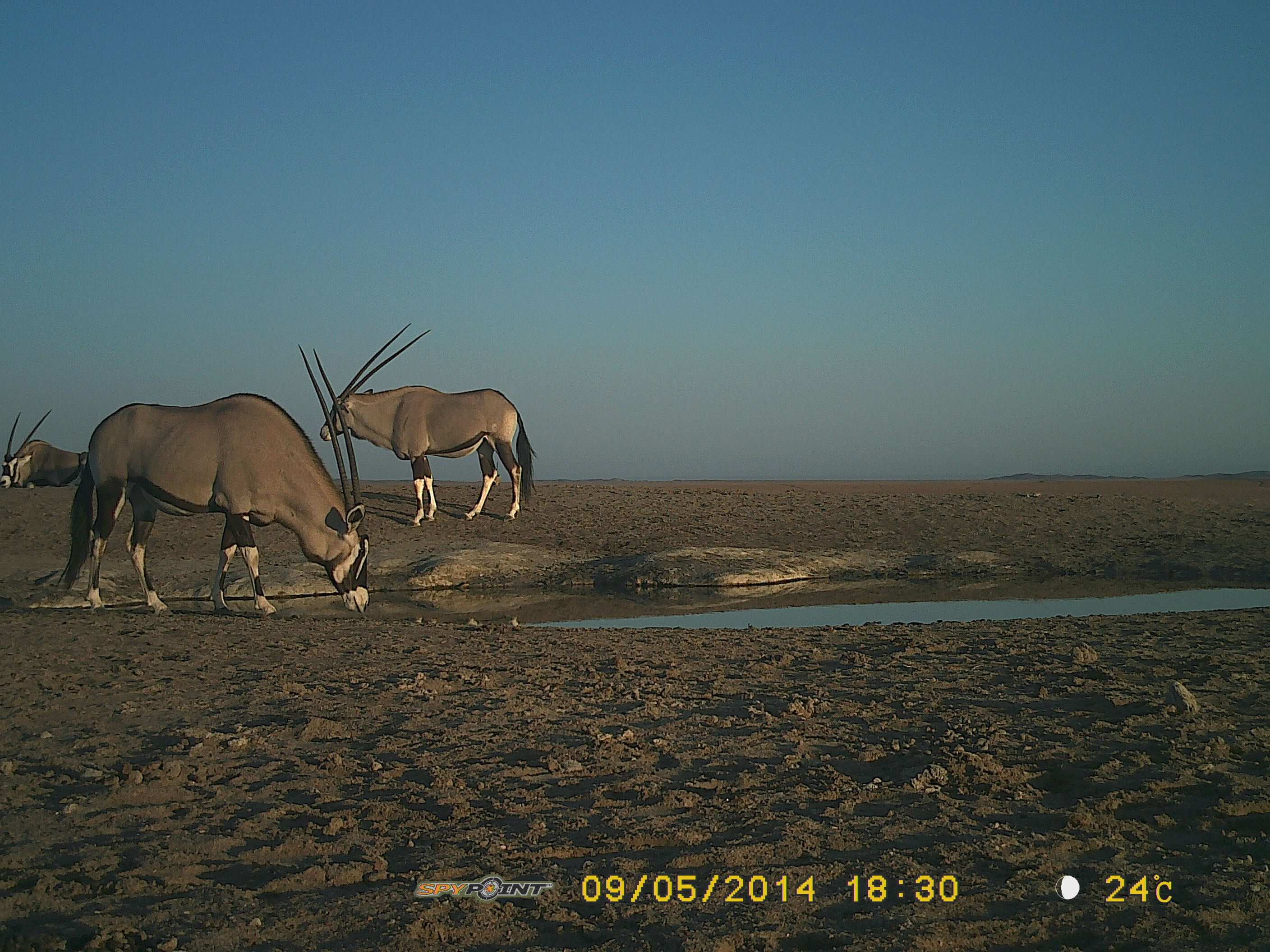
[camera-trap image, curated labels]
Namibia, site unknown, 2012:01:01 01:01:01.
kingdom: Animalia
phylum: Chordata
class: Mammalia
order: Artiodactyla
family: Bovidae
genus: Oryx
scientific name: Oryx gazella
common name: gemsbok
Oryx gazella (gemsbok).